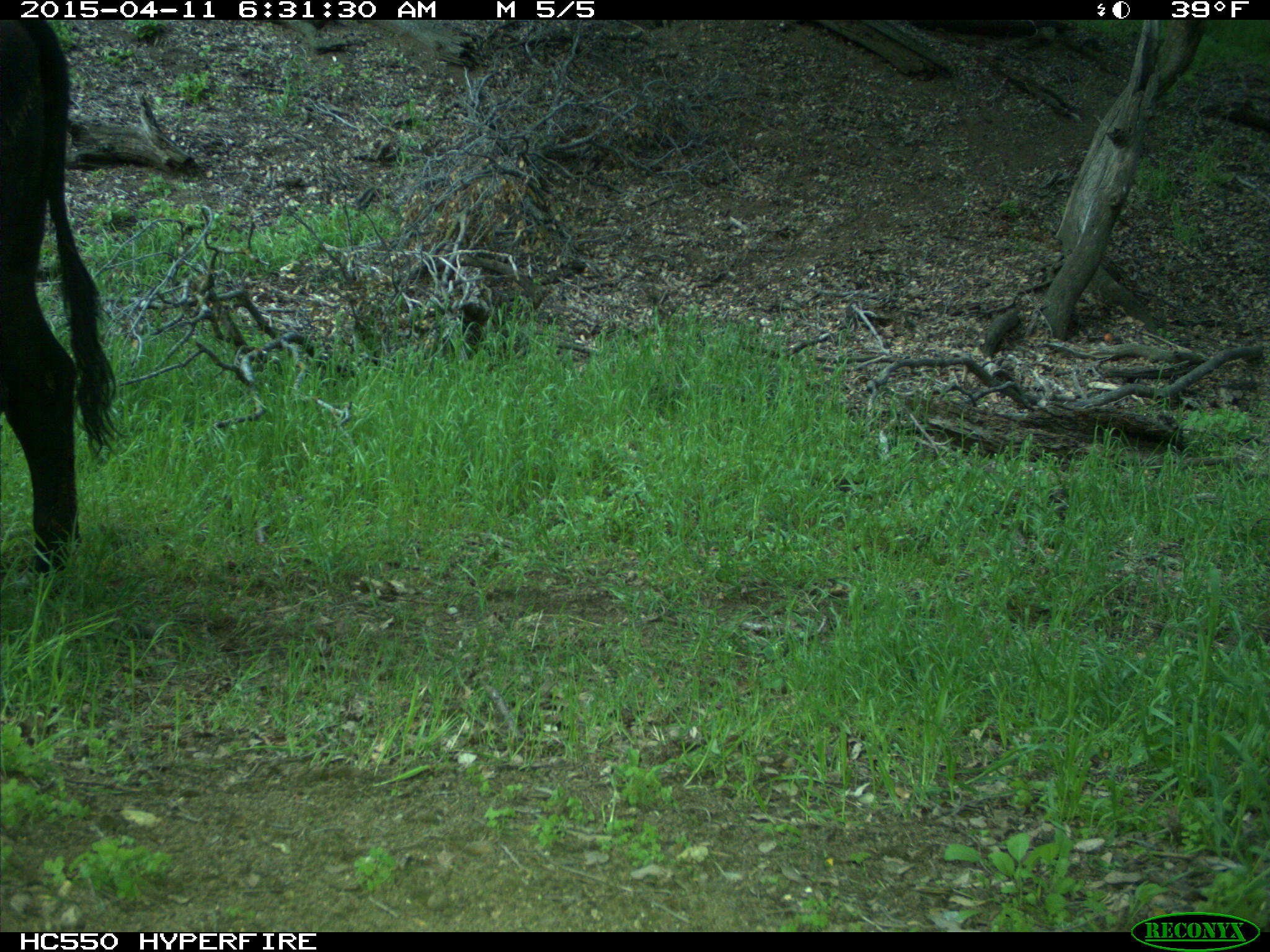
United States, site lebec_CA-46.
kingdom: Animalia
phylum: Chordata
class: Mammalia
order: Artiodactyla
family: Bovidae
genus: Bos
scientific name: Bos taurus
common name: domestic cow